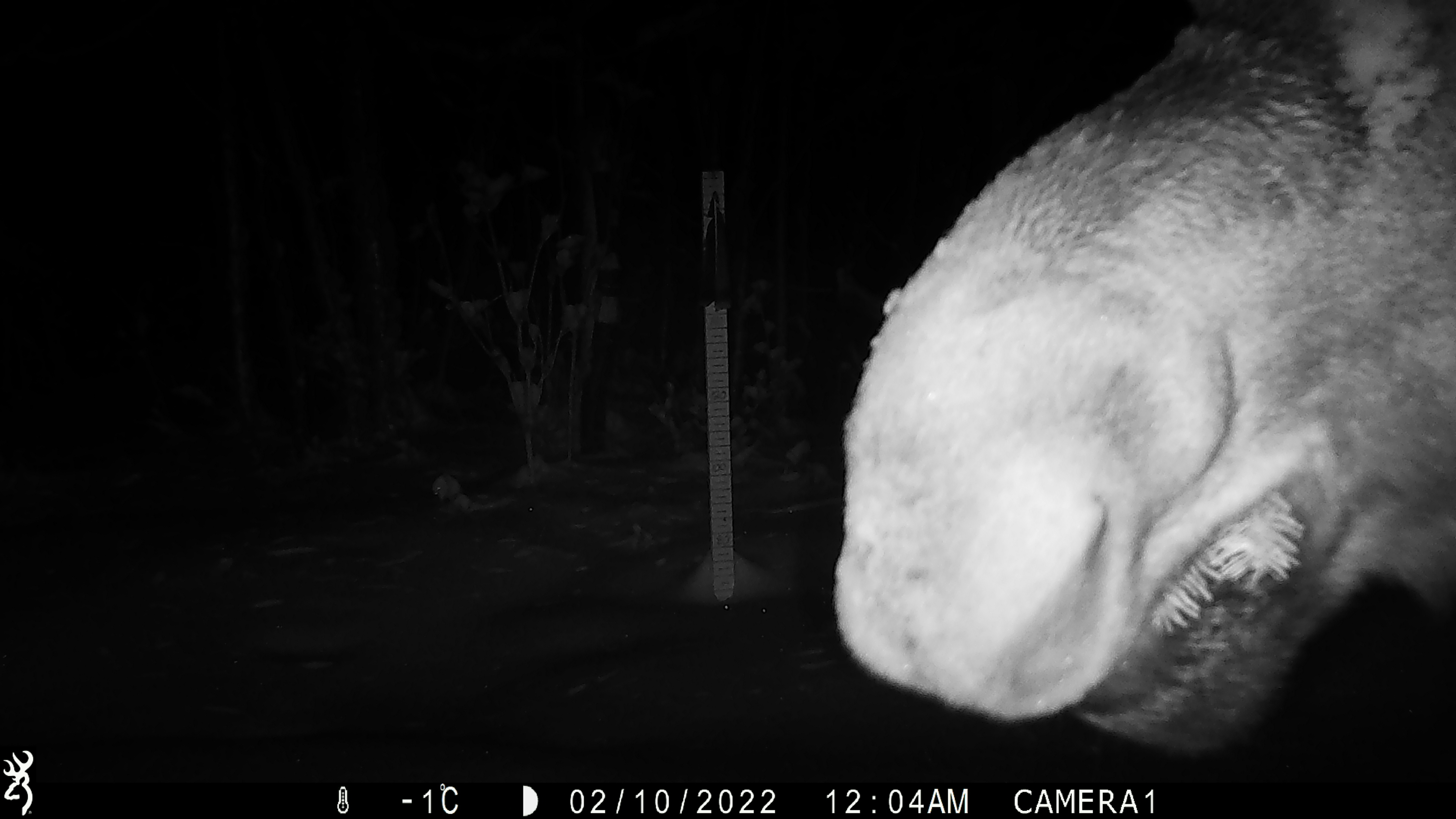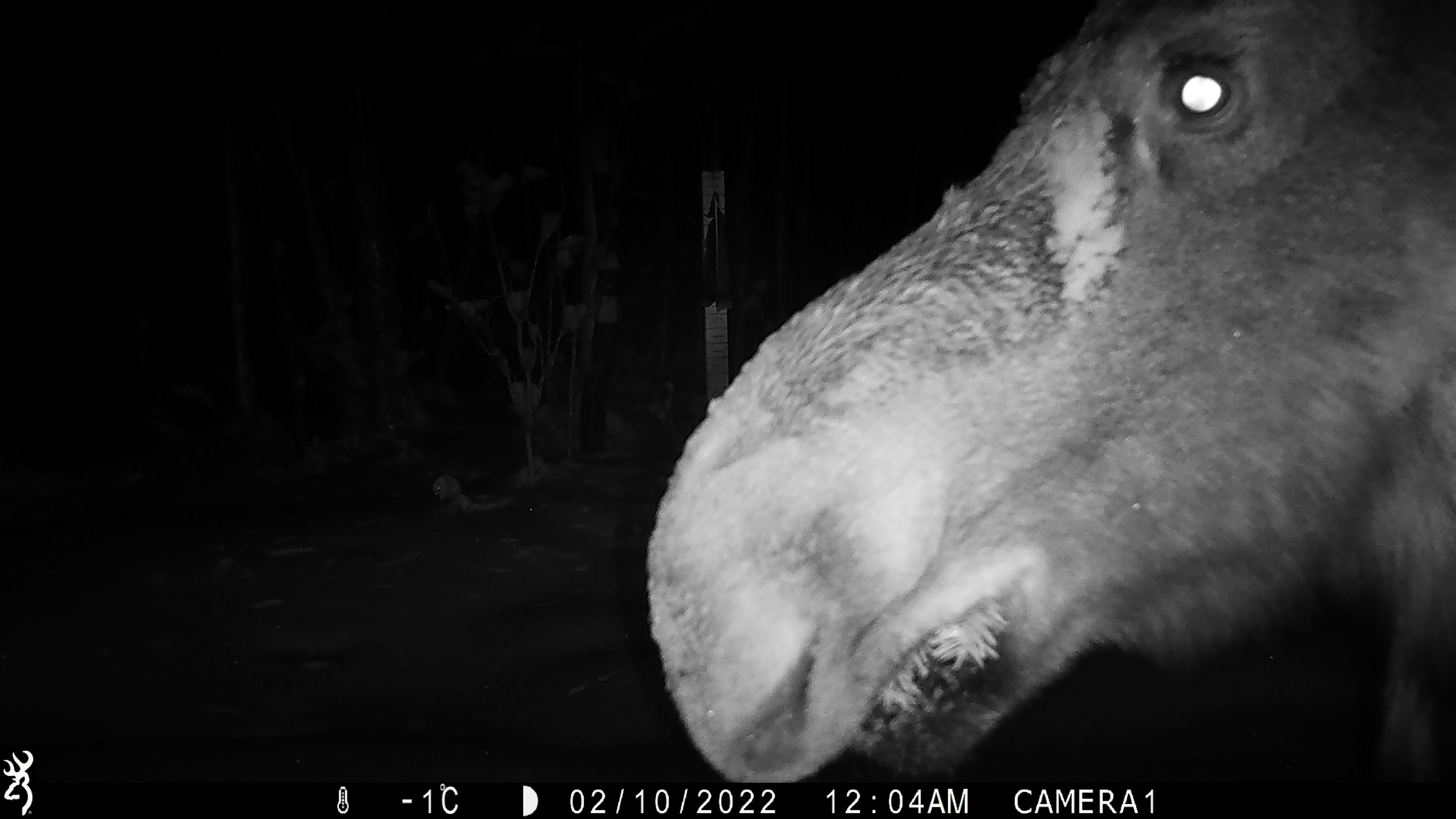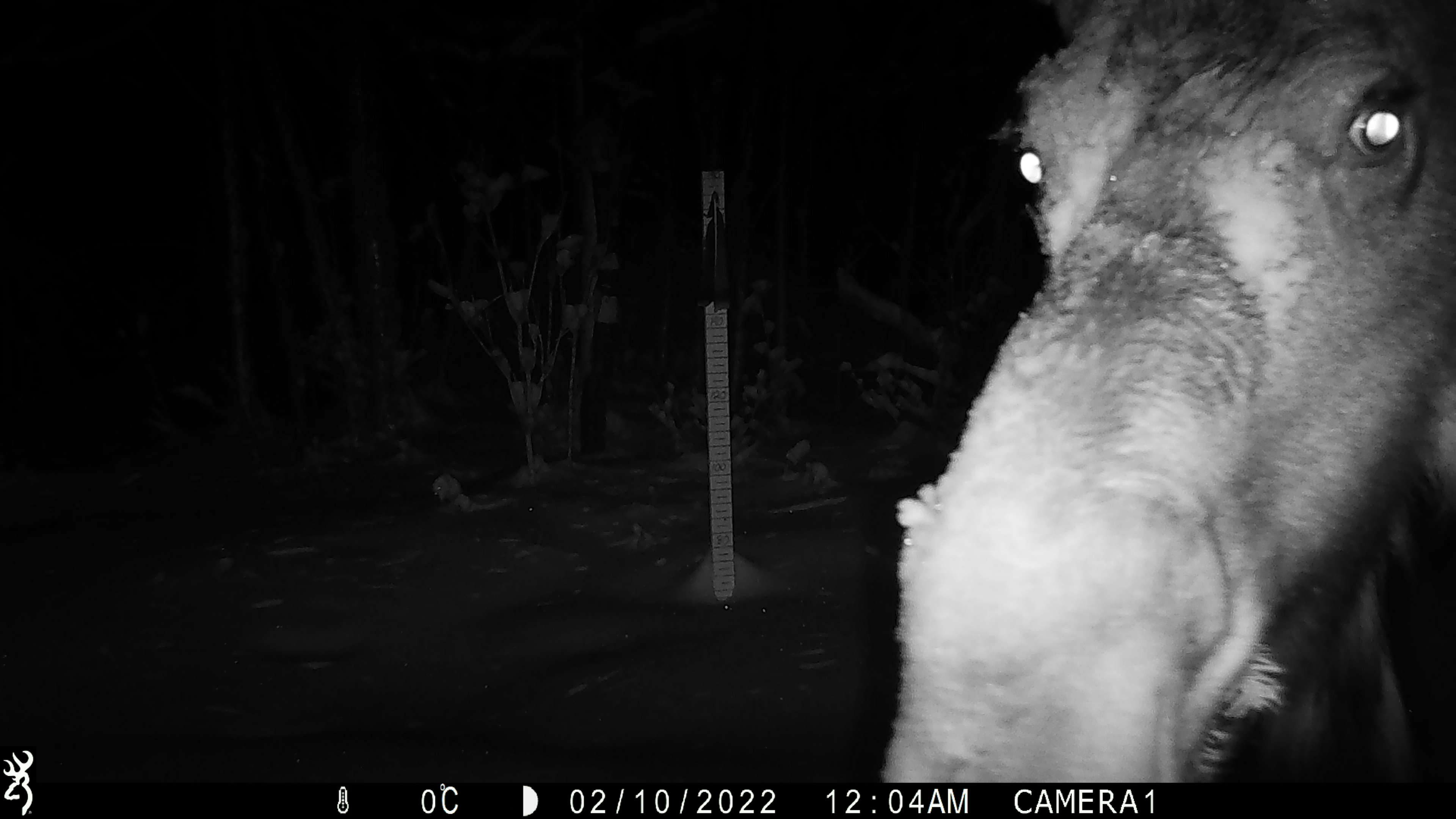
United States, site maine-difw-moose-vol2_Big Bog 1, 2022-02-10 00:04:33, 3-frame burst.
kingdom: Animalia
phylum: Chordata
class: Mammalia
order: Artiodactyla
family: Cervidae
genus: Alces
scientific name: Alces alces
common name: moose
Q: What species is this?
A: Moose (Alces alces).